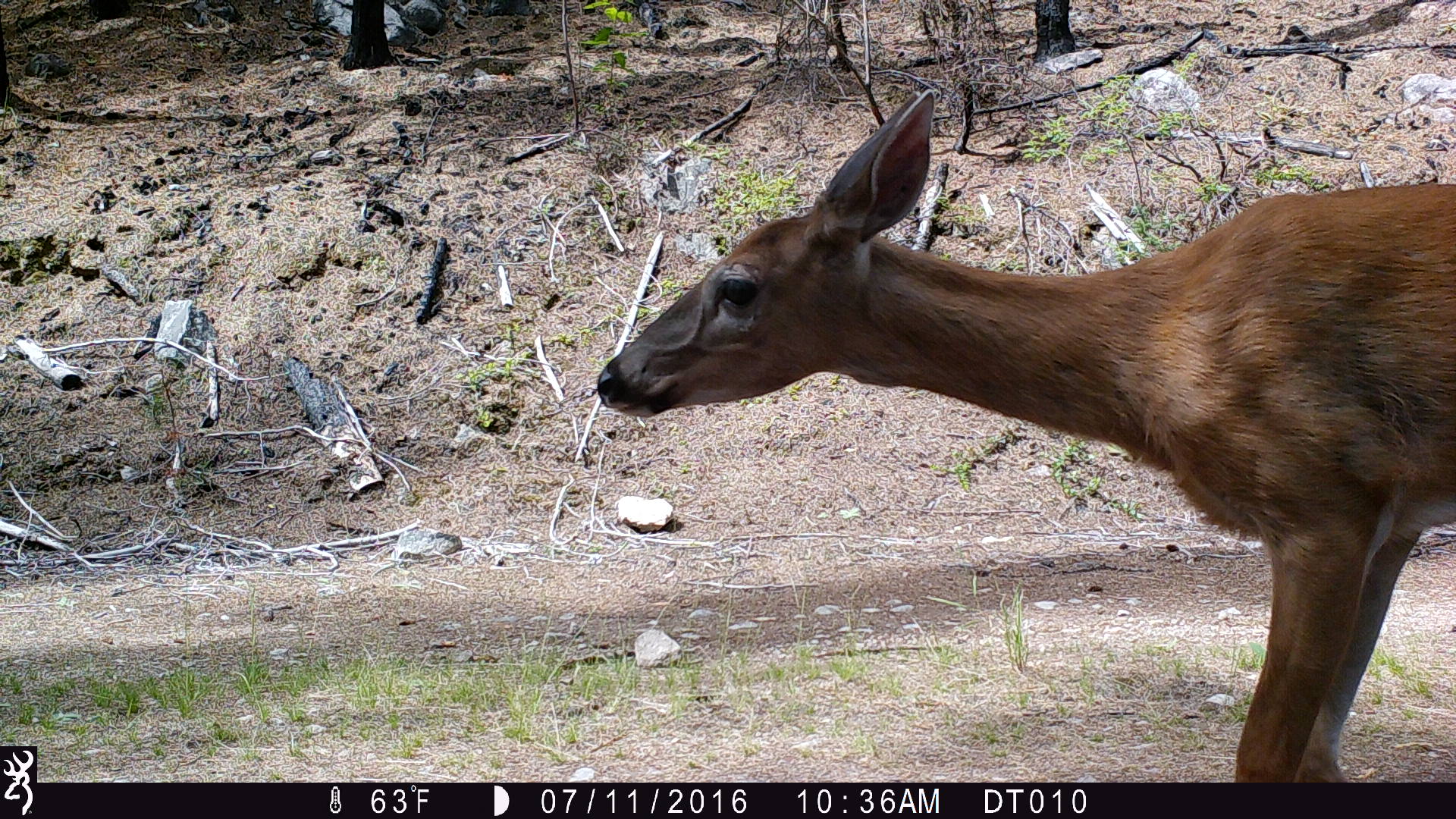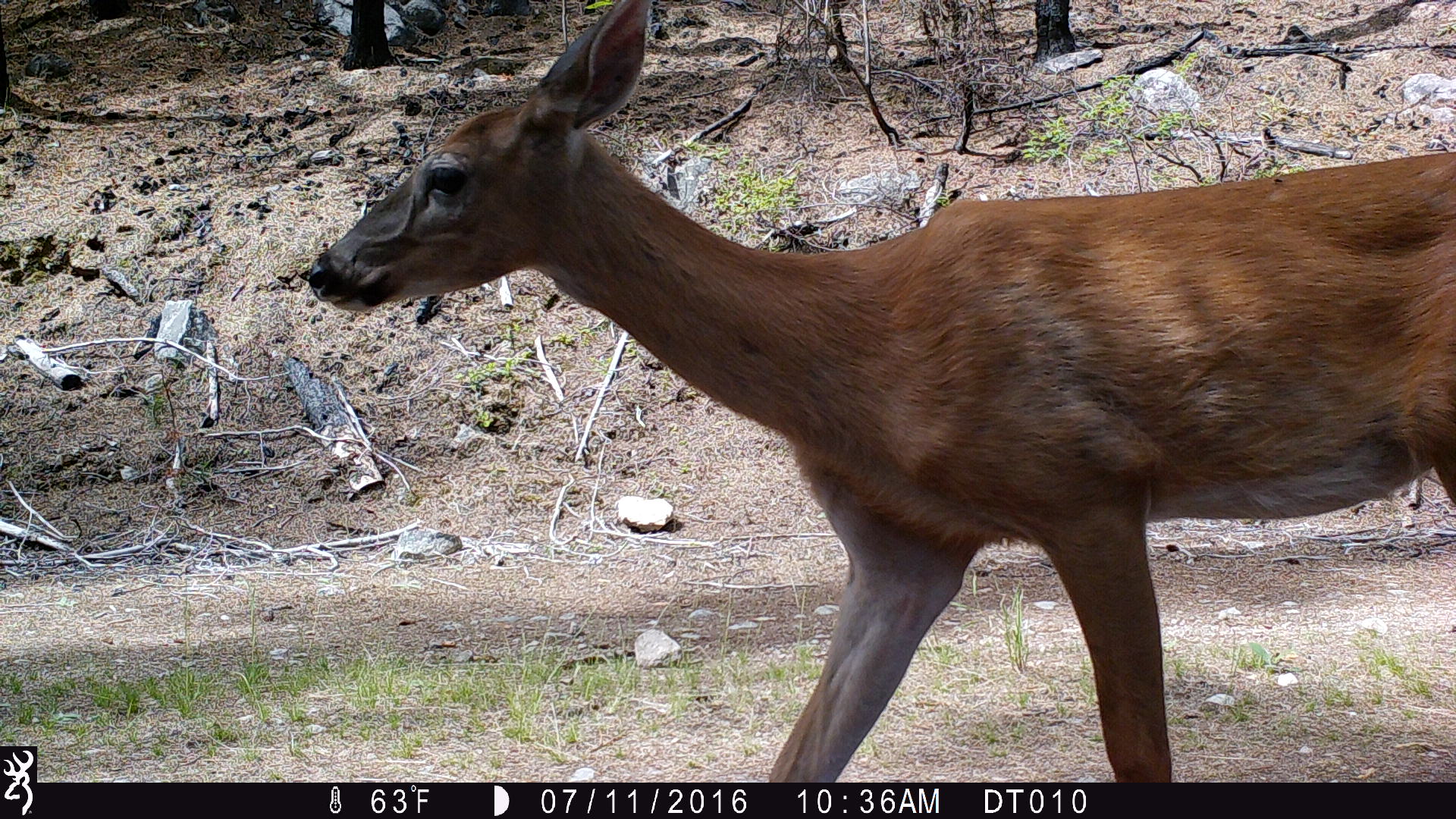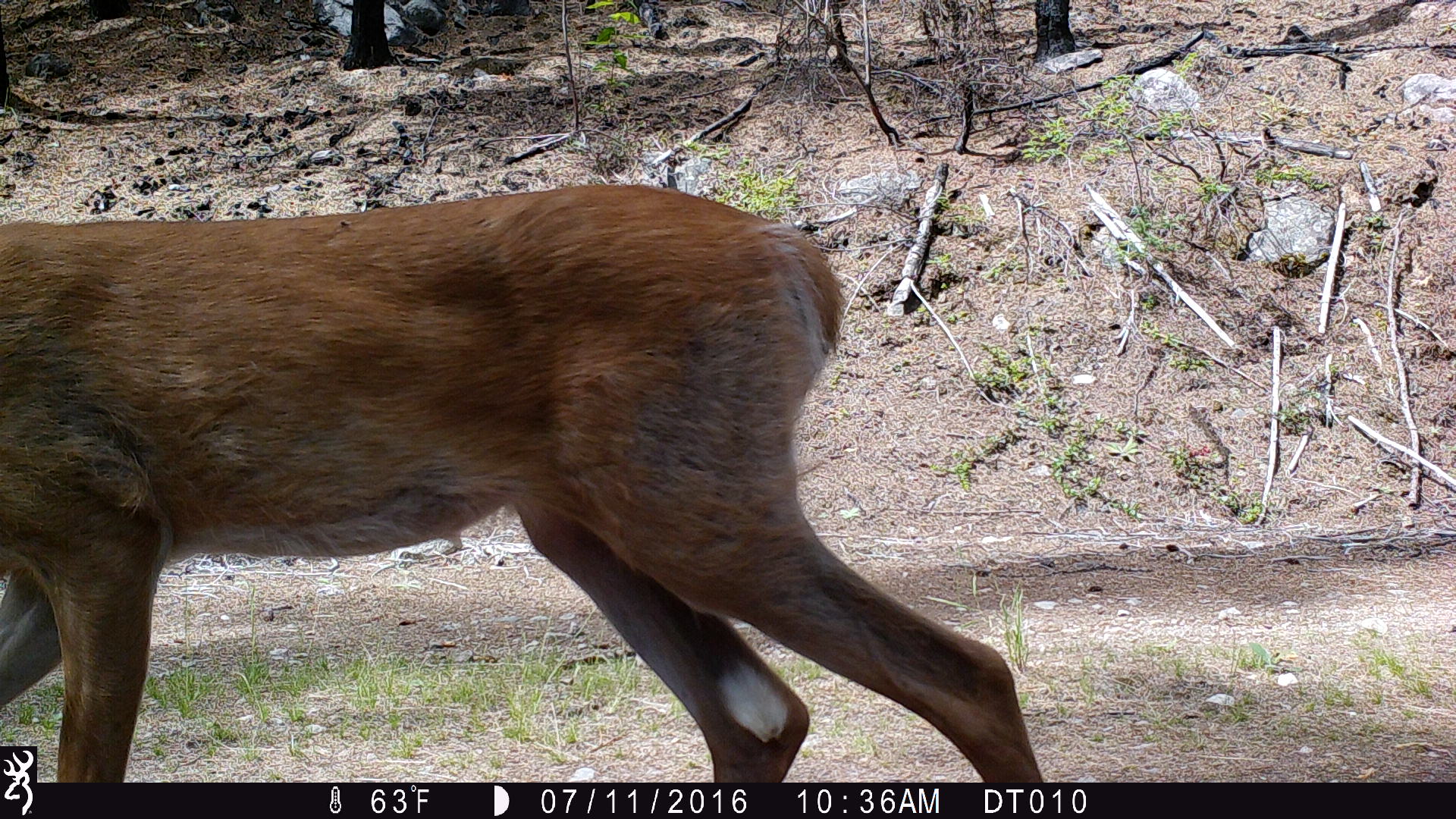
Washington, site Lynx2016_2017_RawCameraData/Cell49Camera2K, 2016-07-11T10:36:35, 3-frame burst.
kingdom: Animalia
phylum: Chordata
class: Mammalia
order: Artiodactyla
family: Cervidae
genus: Odocoileus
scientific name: Odocoileus virginianus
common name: white-tailed deer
Odocoileus virginianus (white-tailed deer). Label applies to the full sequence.